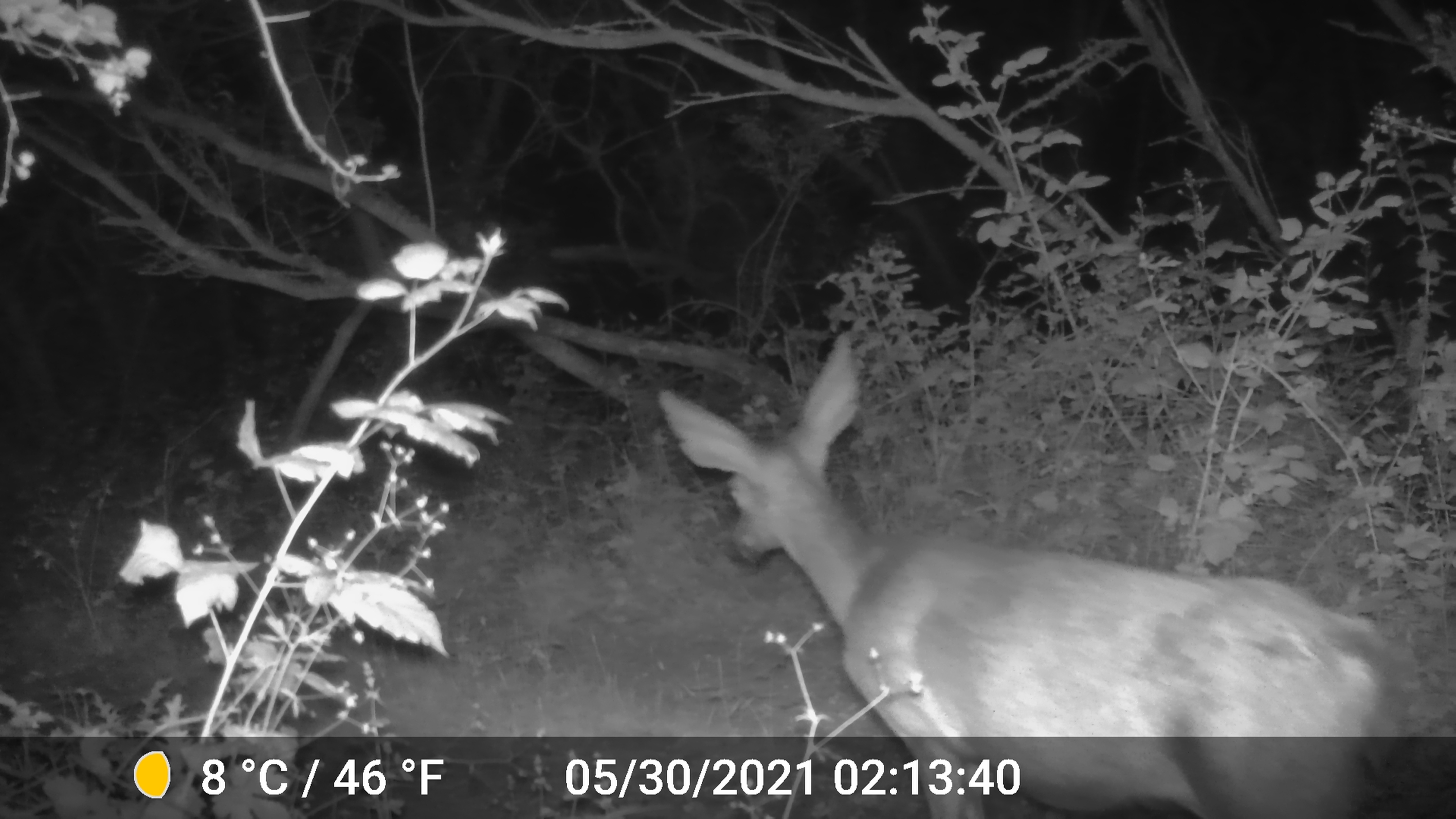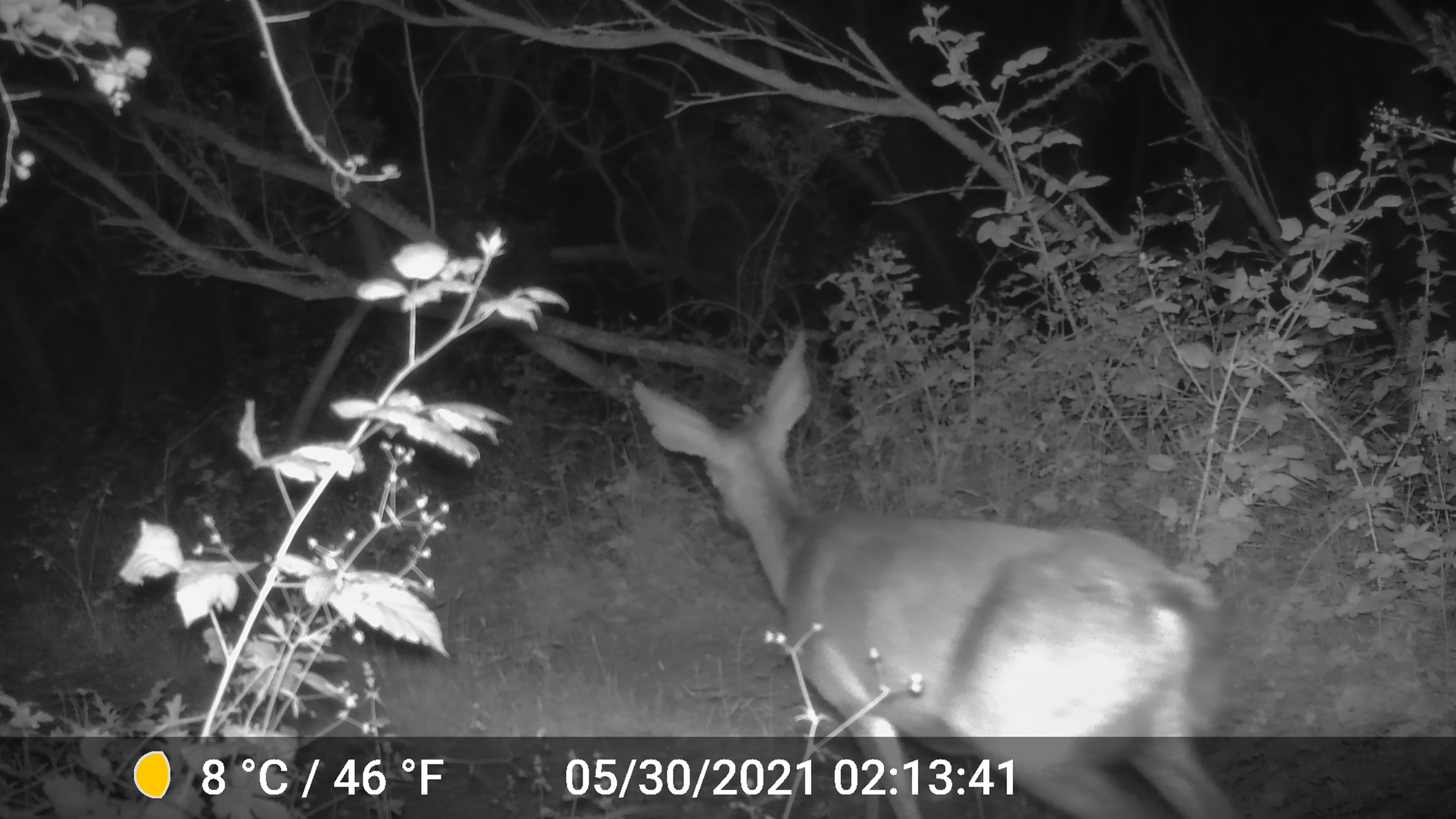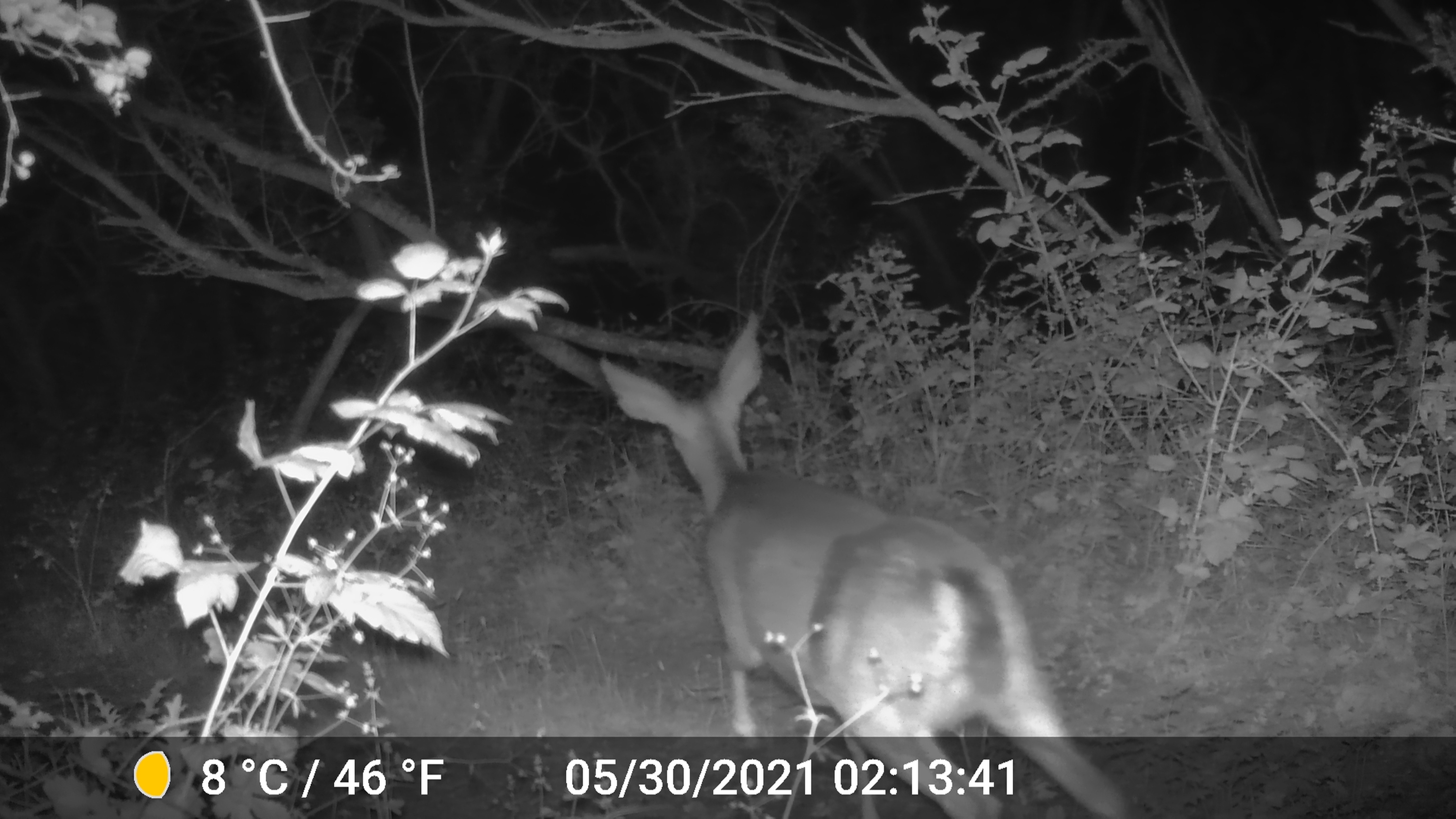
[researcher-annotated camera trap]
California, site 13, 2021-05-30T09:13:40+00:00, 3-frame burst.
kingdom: Animalia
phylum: Chordata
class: Mammalia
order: Artiodactyla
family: Cervidae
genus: Odocoileus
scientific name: Odocoileus hemionus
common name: mule deer